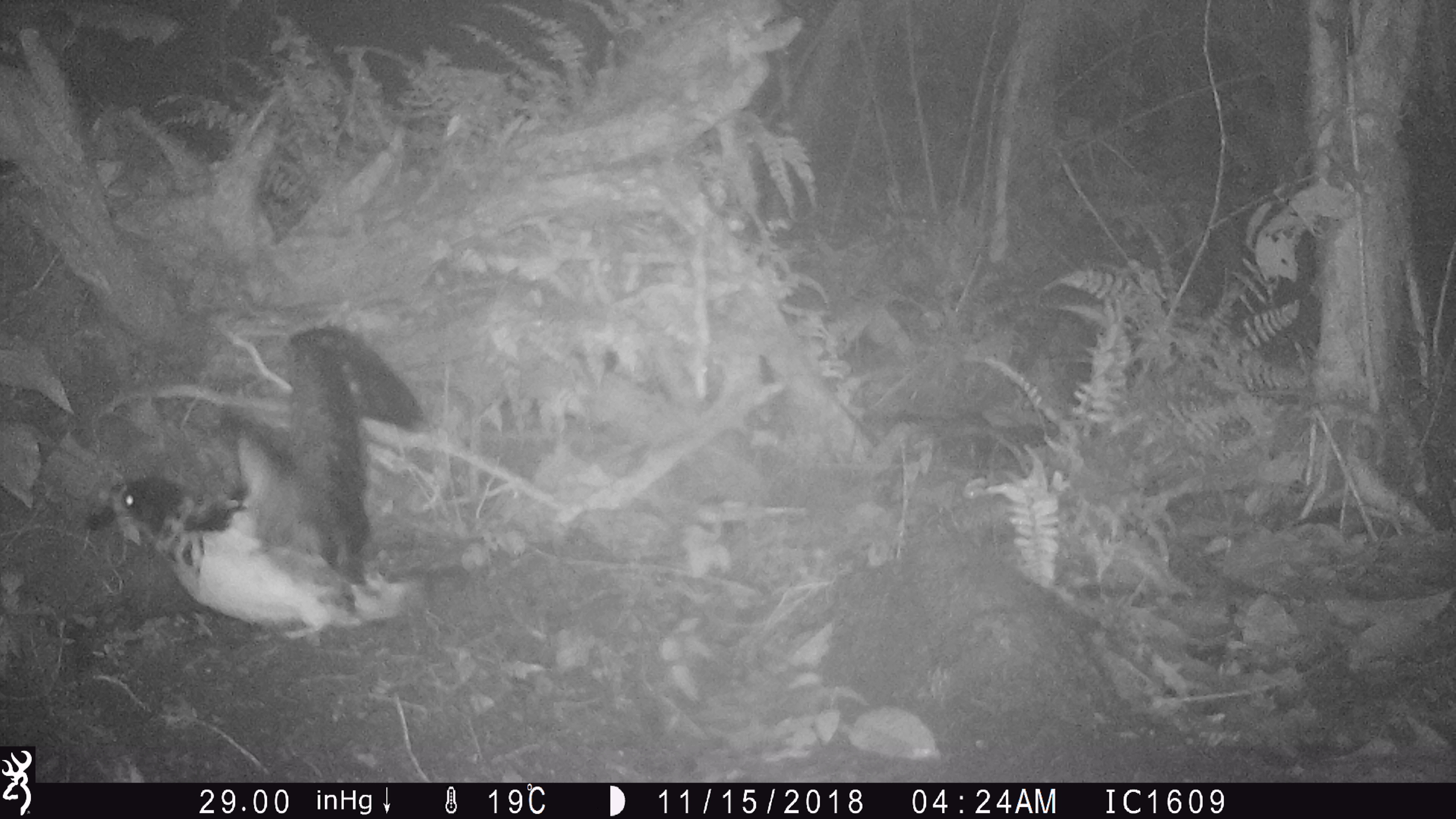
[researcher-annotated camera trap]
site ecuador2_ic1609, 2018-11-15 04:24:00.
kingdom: Animalia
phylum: Chordata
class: Aves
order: Procellariiformes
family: Procellariidae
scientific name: Procellariidae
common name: petrel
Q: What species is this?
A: Petrel (Procellariidae).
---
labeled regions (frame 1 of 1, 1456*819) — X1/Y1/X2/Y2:
petrel: 63/309/507/658